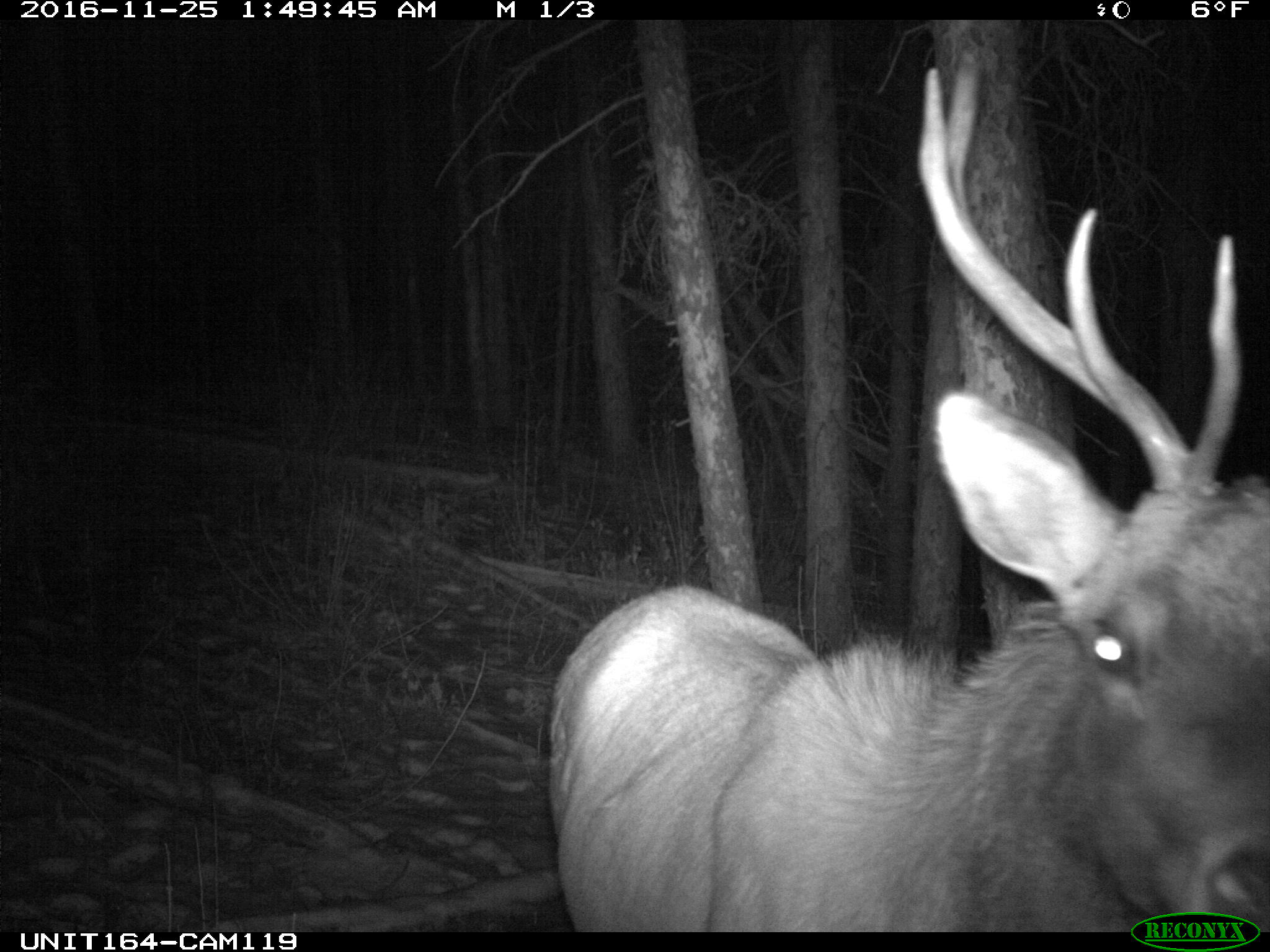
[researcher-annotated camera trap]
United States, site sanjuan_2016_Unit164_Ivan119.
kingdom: Animalia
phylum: Chordata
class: Mammalia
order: Artiodactyla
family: Cervidae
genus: Cervus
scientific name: Cervus elaphus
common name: red deer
Cervus elaphus (red deer).